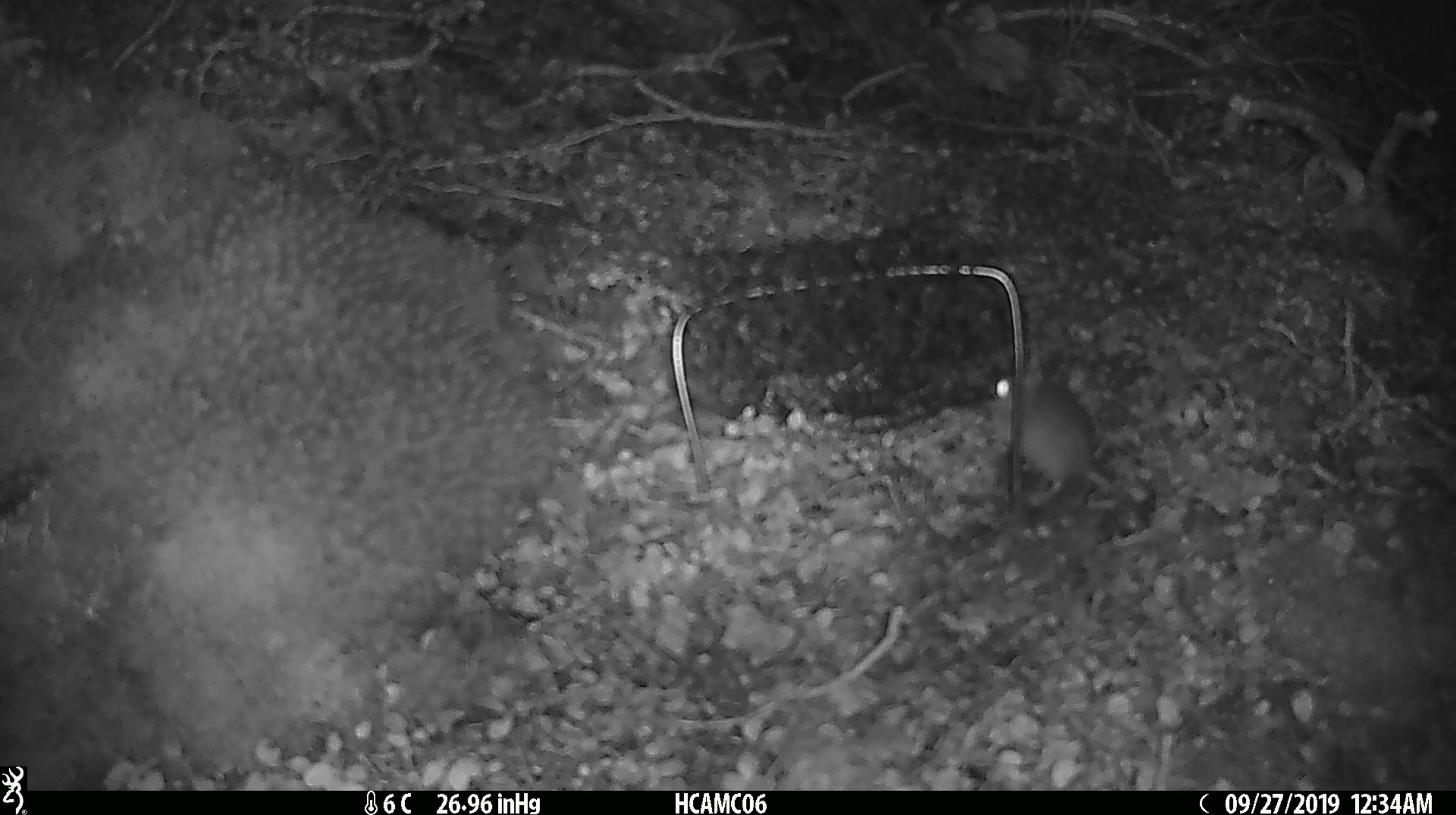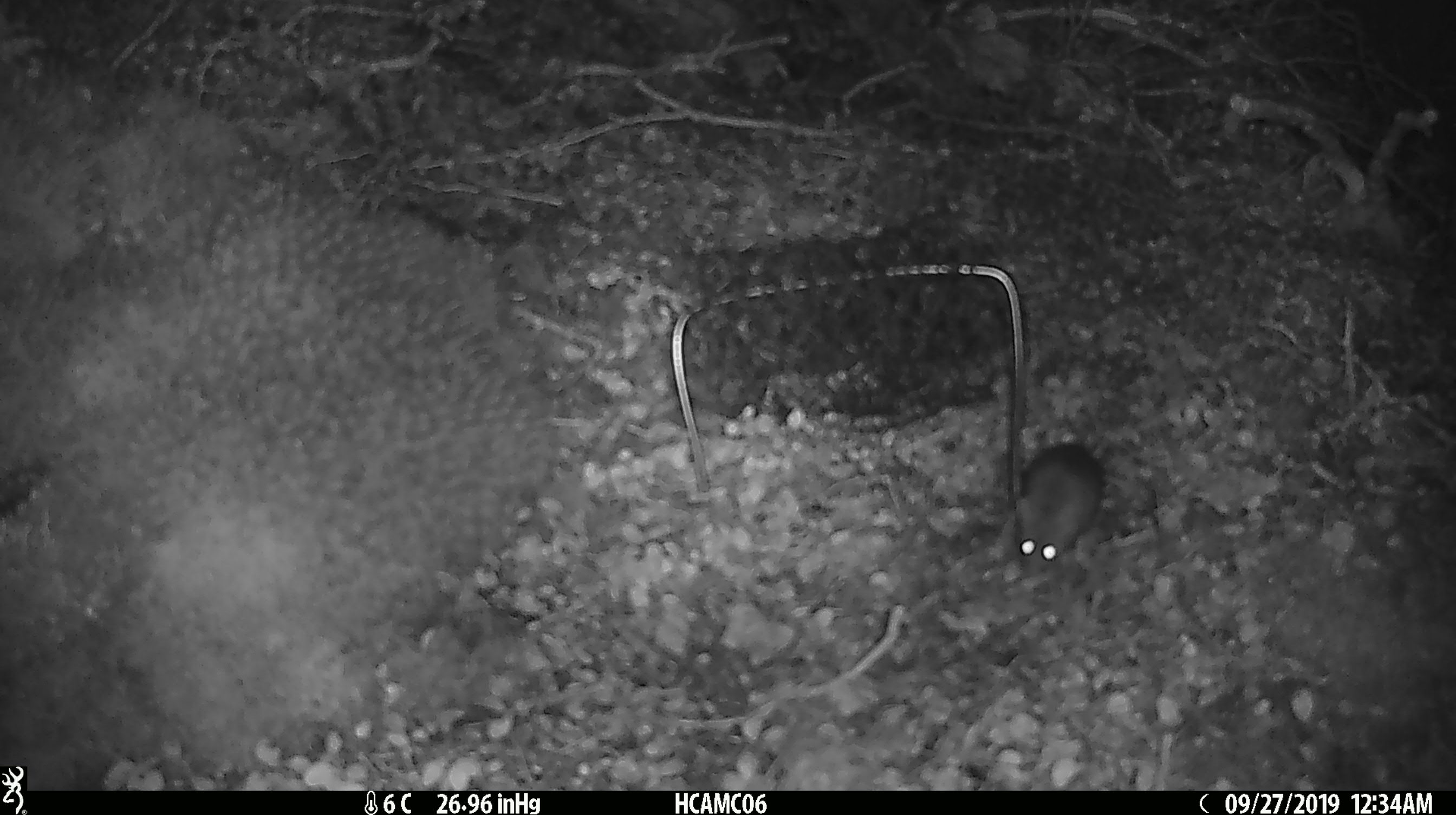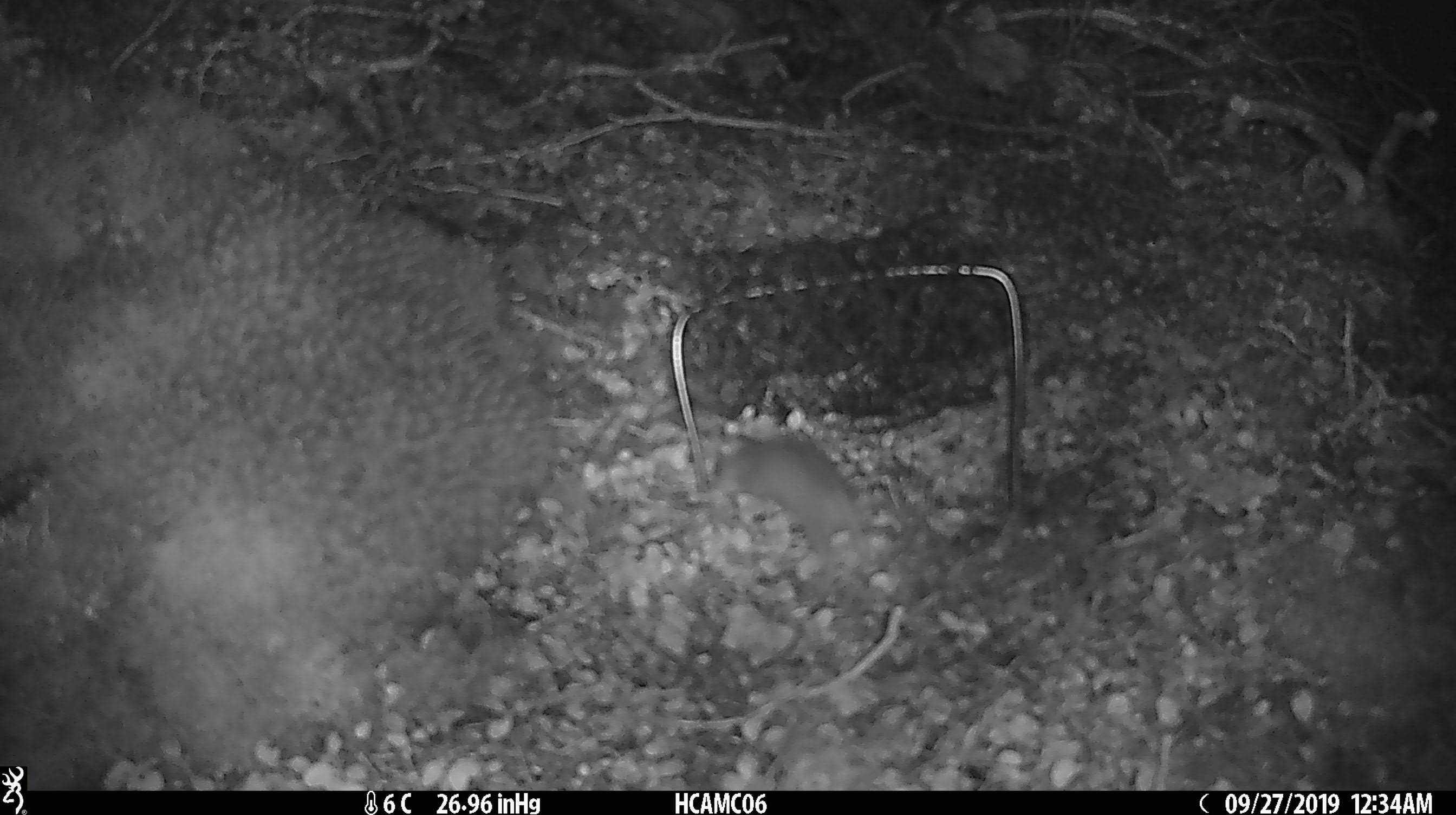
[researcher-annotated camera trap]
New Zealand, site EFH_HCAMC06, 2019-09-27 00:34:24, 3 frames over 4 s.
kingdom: Animalia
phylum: Chordata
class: Mammalia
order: Rodentia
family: Muridae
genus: Mus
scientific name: Mus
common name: mouse